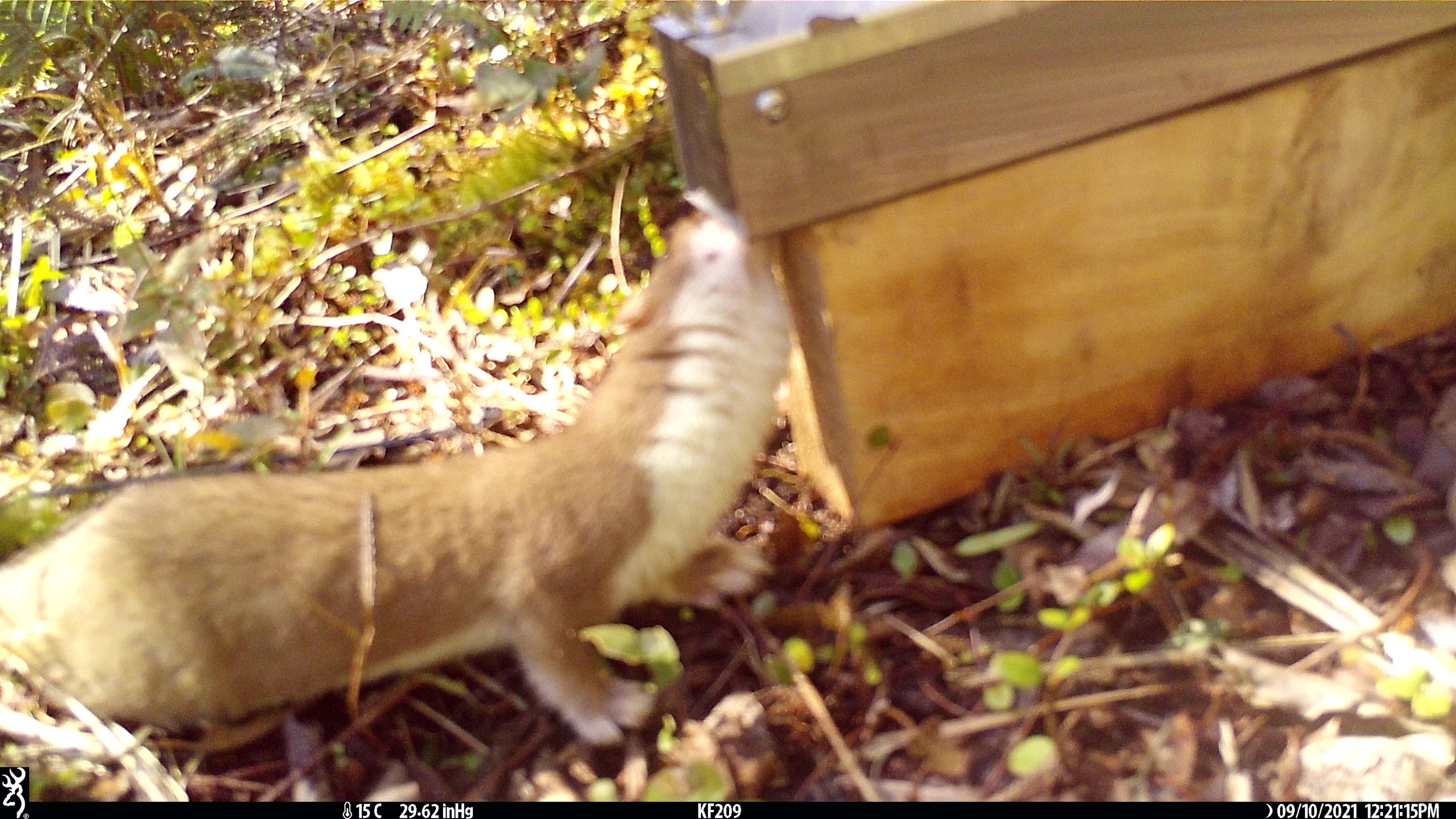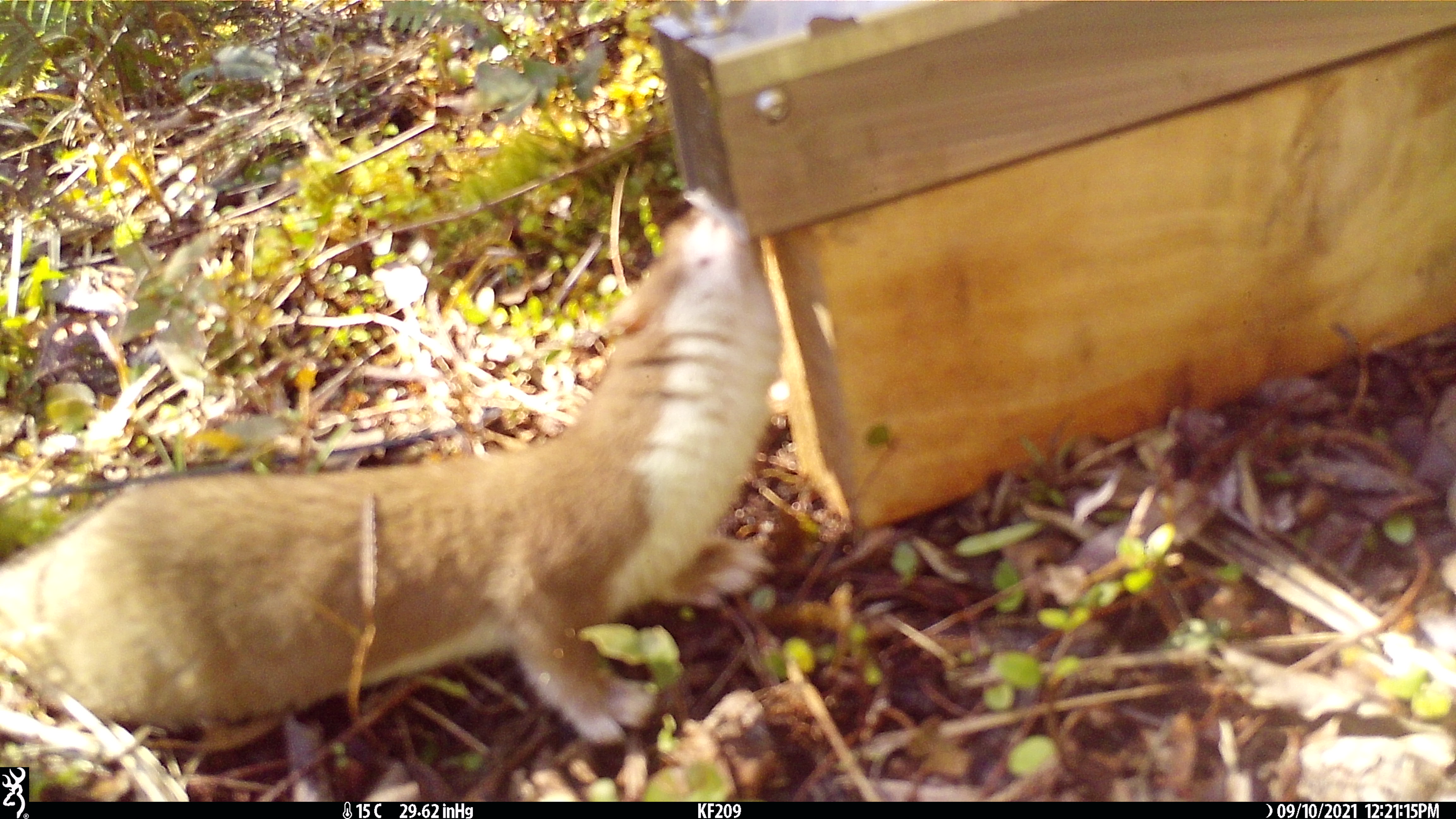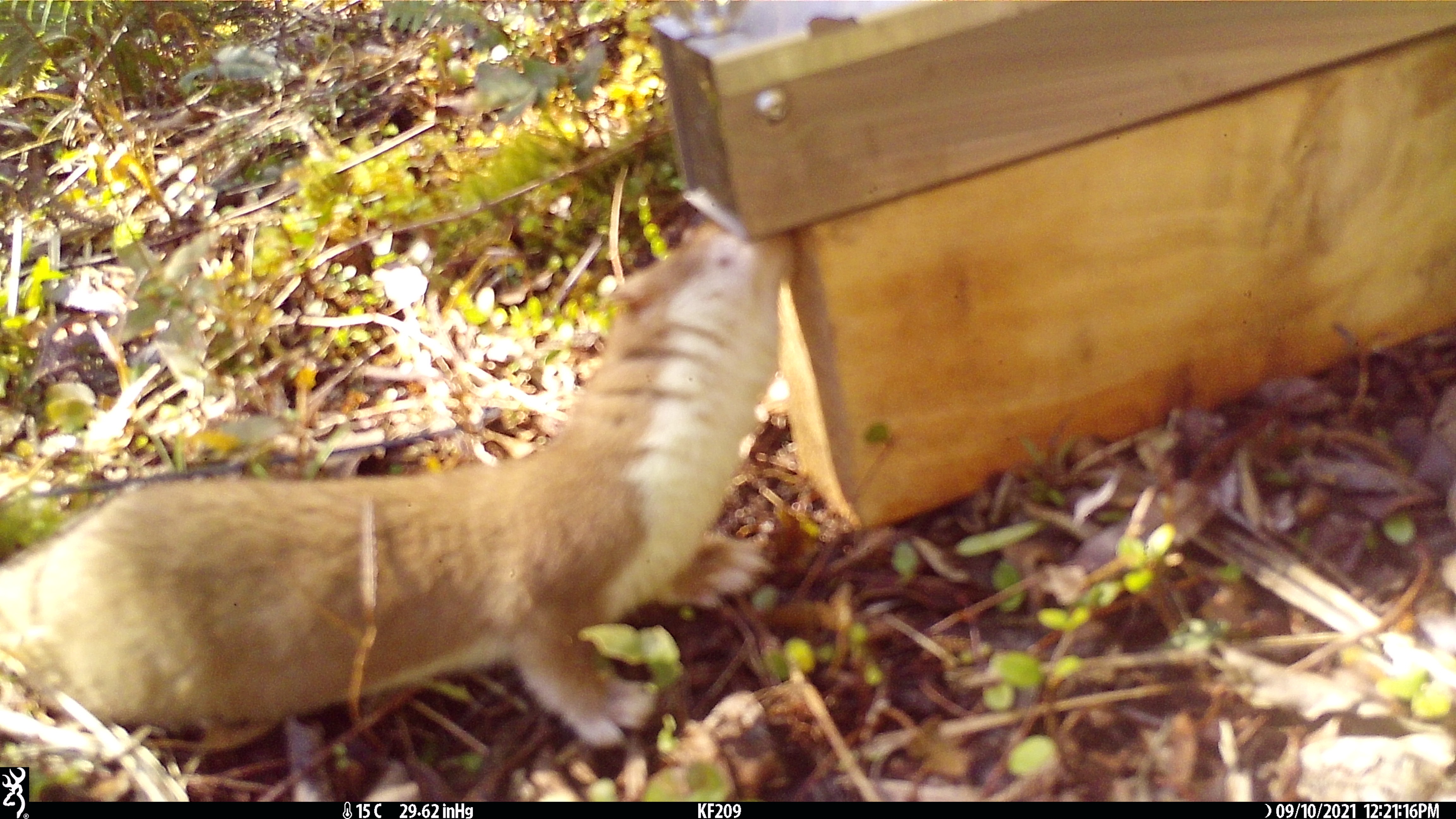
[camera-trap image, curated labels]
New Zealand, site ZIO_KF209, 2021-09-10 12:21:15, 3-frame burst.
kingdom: Animalia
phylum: Chordata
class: Mammalia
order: Carnivora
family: Mustelidae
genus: Mustela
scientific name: Mustela erminea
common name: stoat